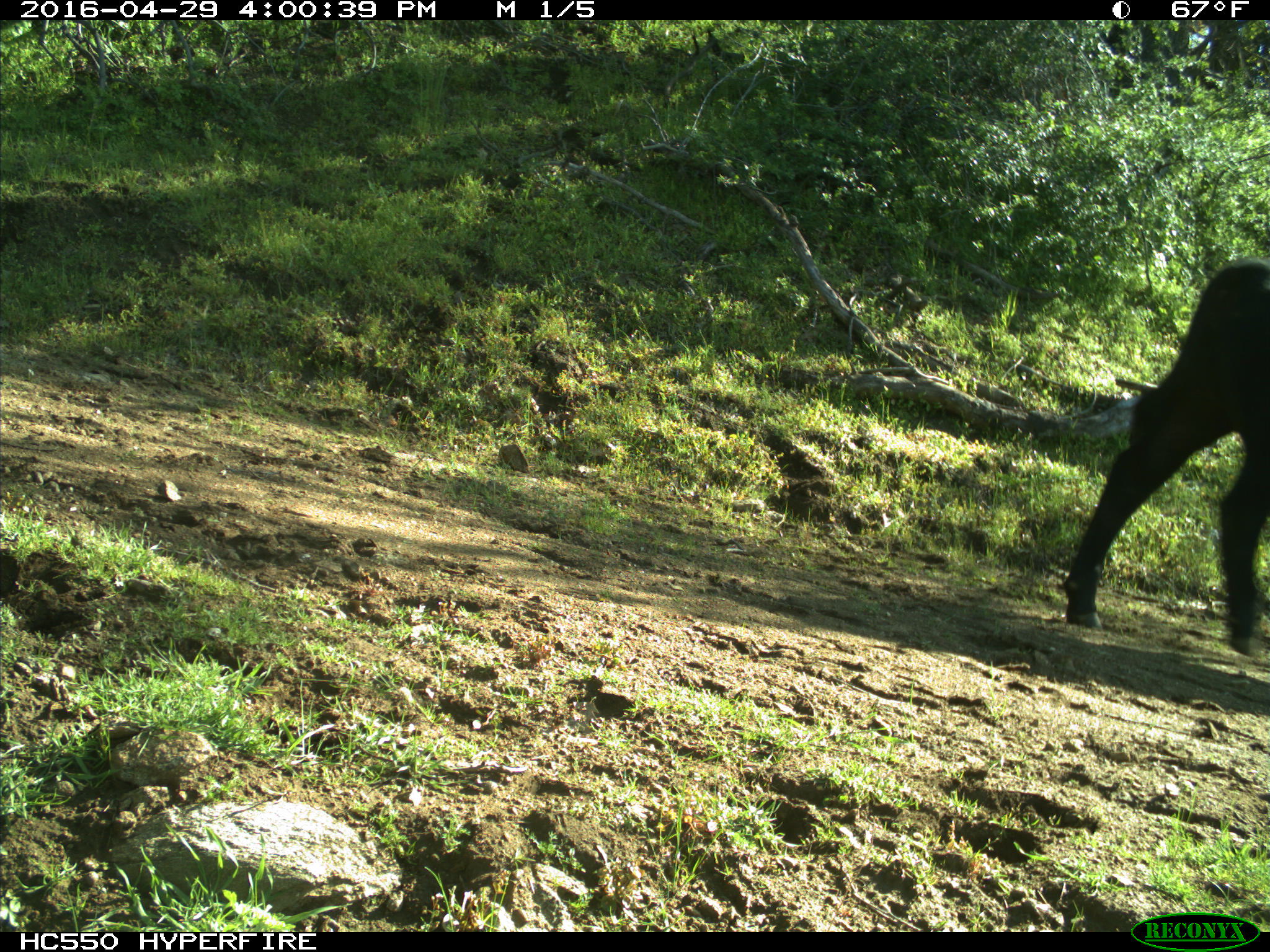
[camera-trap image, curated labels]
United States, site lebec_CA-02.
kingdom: Animalia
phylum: Chordata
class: Mammalia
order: Artiodactyla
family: Bovidae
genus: Bos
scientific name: Bos taurus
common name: domestic cow